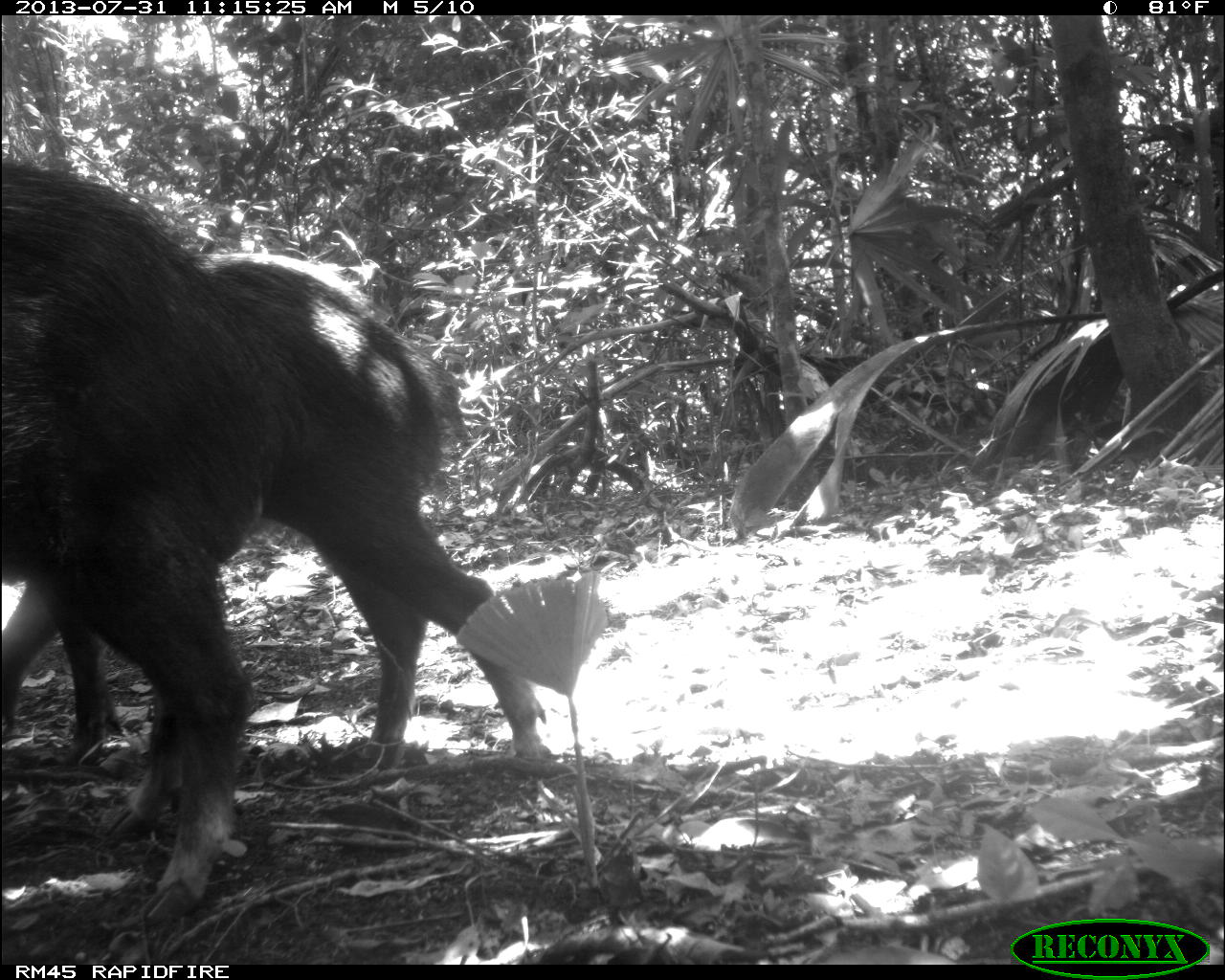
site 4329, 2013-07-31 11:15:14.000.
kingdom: Animalia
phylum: Chordata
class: Mammalia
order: Artiodactyla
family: Tayassuidae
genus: Tayassu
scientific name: Tayassu pecari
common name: white-lipped peccary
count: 10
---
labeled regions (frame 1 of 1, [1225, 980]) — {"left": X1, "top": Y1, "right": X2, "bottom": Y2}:
tayassu pecari: {"left": 0, "top": 251, "right": 554, "bottom": 757}; {"left": 0, "top": 157, "right": 313, "bottom": 926}